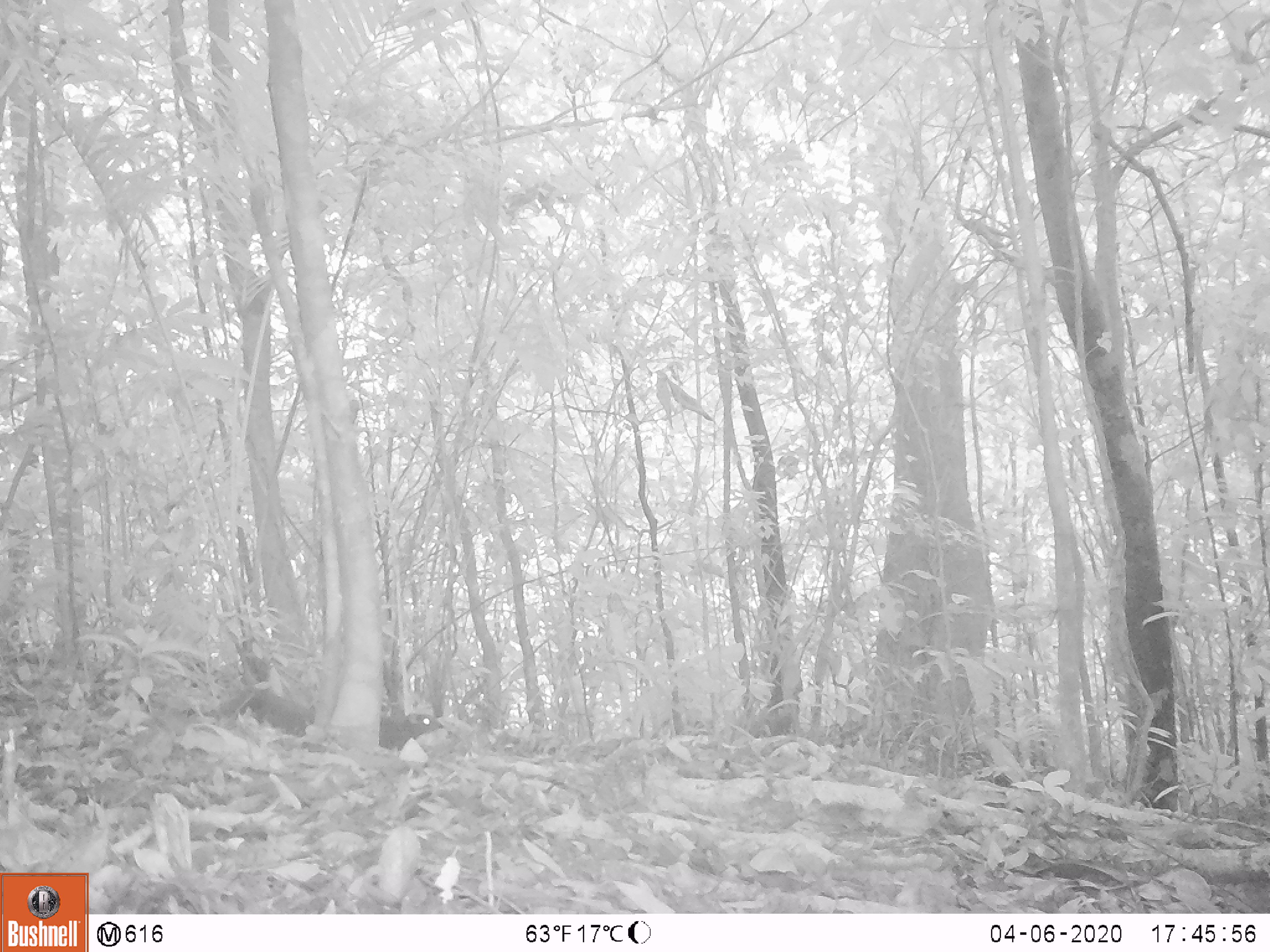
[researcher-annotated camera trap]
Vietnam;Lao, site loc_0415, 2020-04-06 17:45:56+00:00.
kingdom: Animalia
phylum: Chordata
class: Mammalia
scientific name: Mammalia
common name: mammal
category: unidentified small mammal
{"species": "unidentified small mammal (mammal) (Mammalia)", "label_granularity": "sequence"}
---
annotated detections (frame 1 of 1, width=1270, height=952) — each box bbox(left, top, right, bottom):
unidentified small mammal: bbox(251, 691, 443, 751)